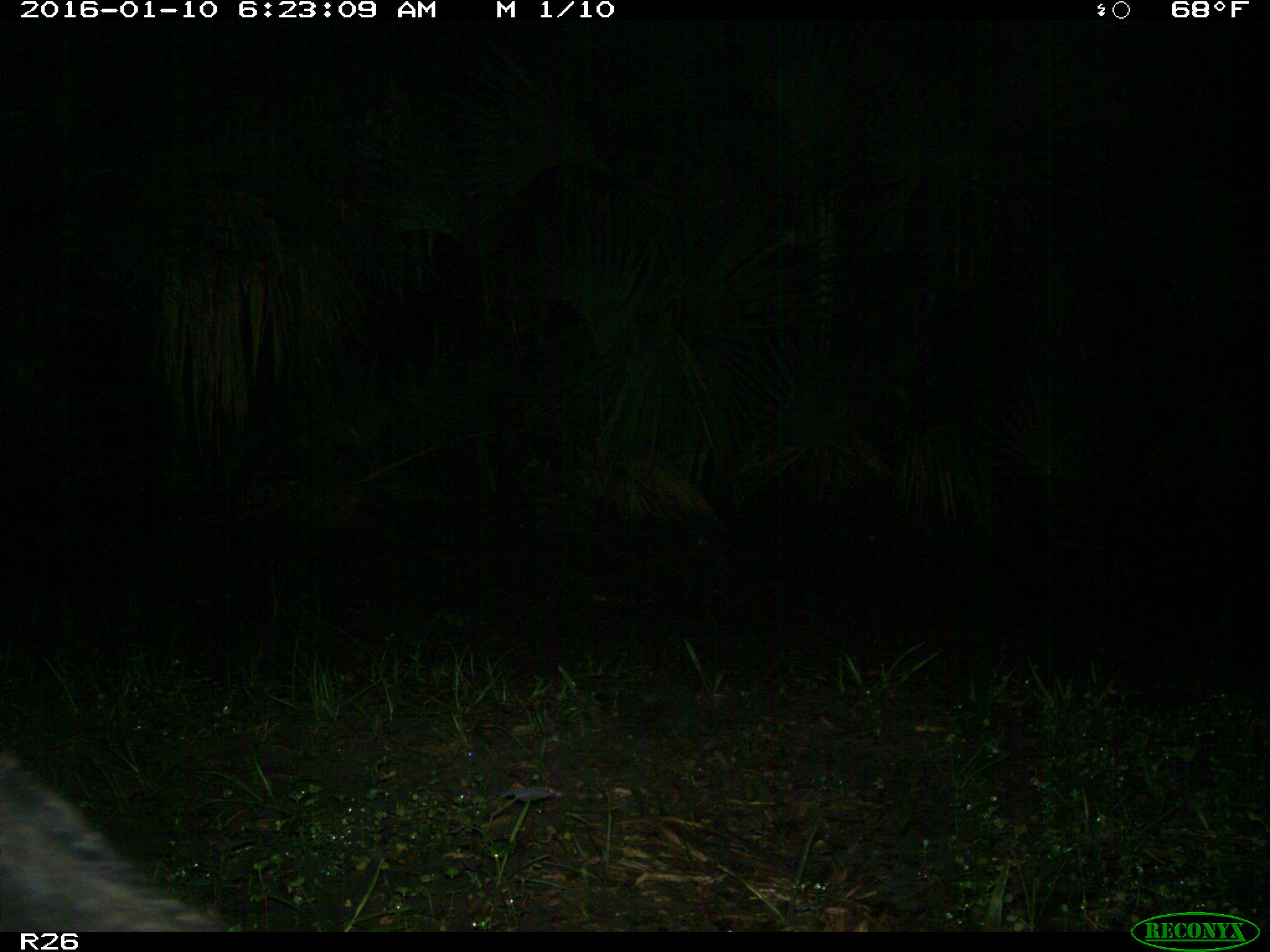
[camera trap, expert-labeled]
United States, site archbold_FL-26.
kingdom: Animalia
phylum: Chordata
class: Mammalia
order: Artiodactyla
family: Suidae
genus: Sus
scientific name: Sus scrofa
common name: wild boar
Sus scrofa (wild boar).